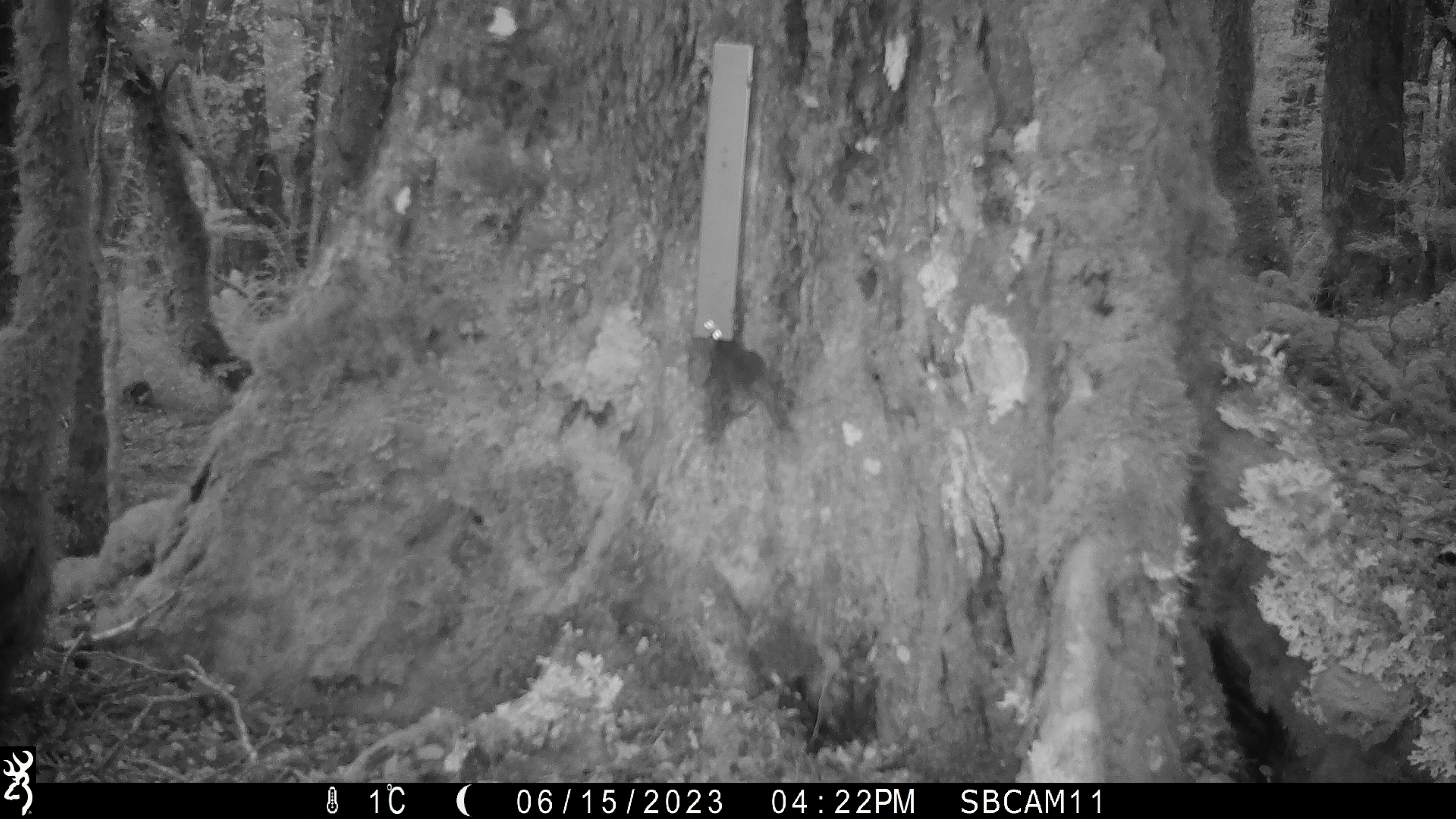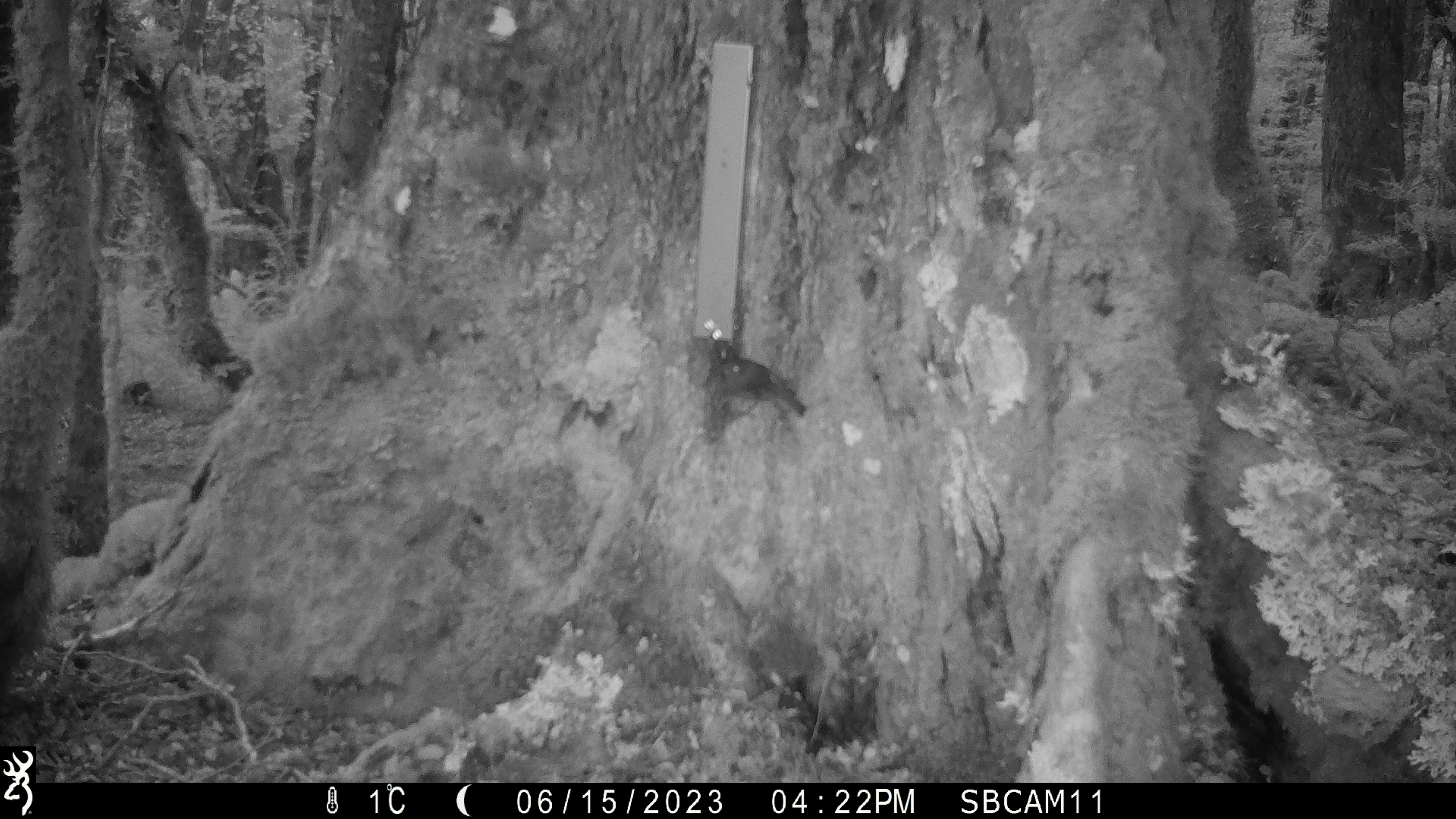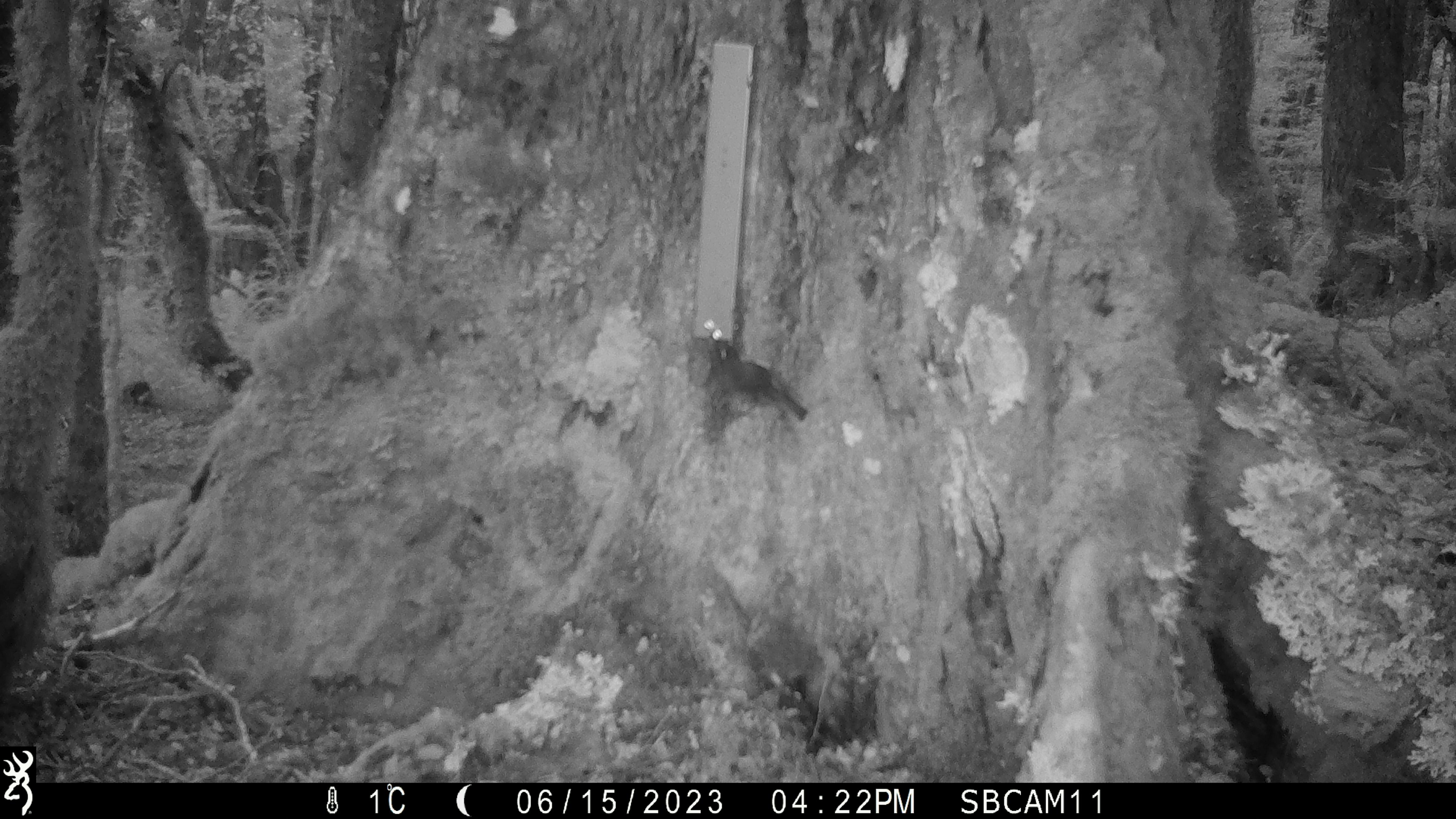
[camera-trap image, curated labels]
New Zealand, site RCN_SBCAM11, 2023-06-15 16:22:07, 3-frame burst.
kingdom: Animalia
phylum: Chordata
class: Aves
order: Passeriformes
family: Petroicidae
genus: Petroica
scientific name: Petroica australis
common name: new zealand robin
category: robin